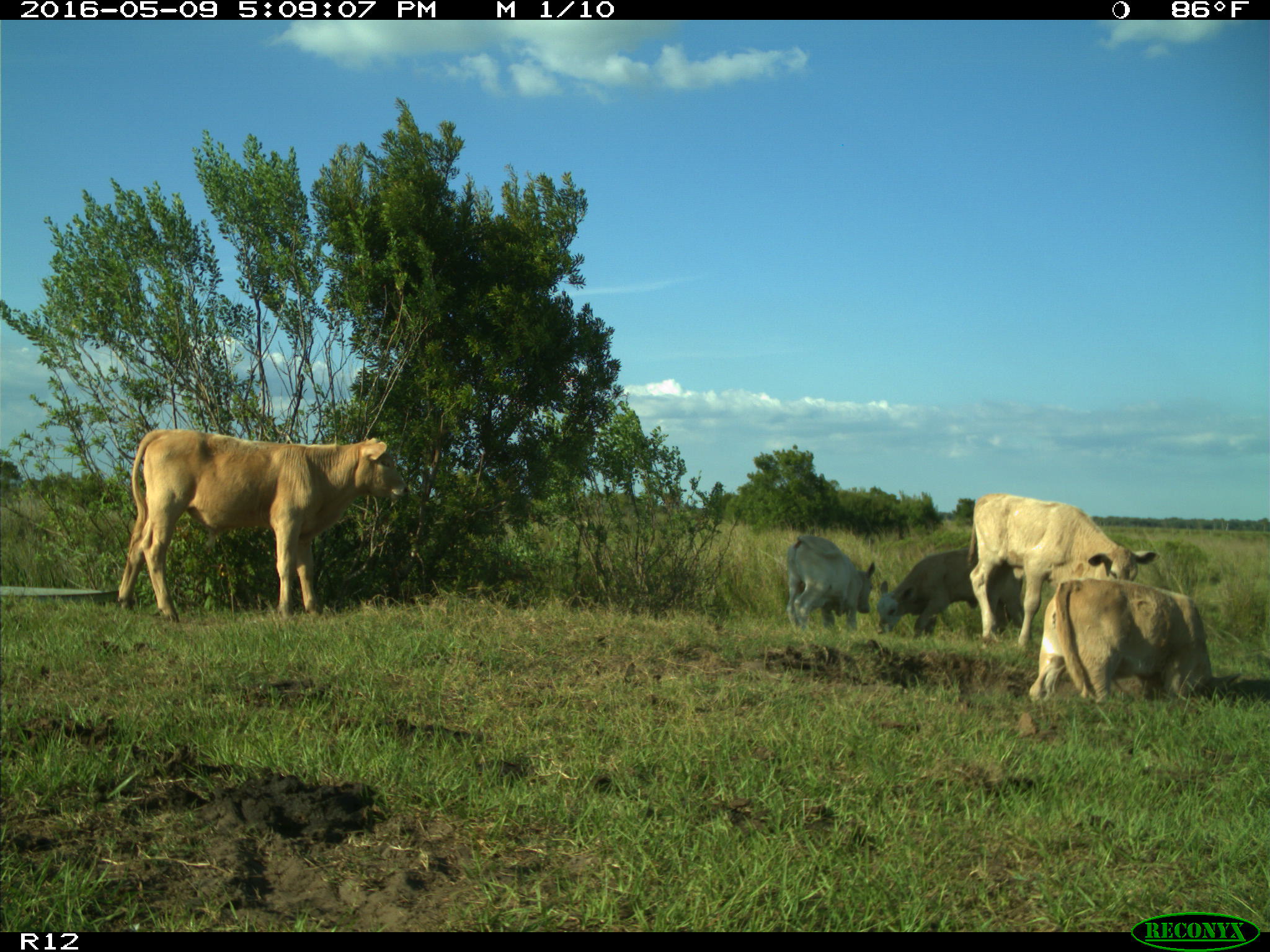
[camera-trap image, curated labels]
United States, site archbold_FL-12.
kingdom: Animalia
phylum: Chordata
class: Mammalia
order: Artiodactyla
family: Bovidae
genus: Bos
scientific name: Bos taurus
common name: domestic cow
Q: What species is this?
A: Bos taurus (domestic cow).